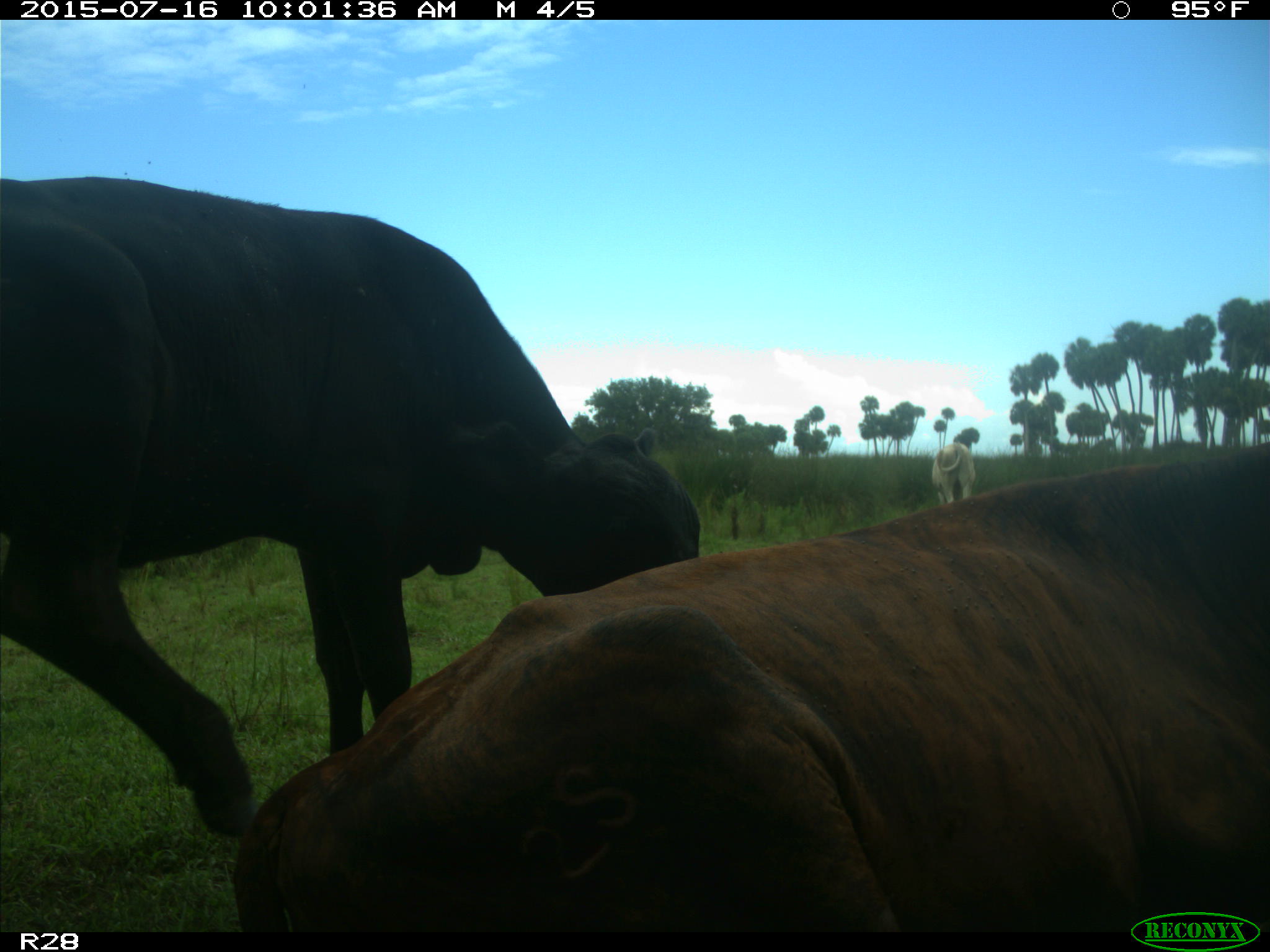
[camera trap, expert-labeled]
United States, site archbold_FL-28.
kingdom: Animalia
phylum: Chordata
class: Mammalia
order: Artiodactyla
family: Bovidae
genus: Bos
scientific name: Bos taurus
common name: domestic cow